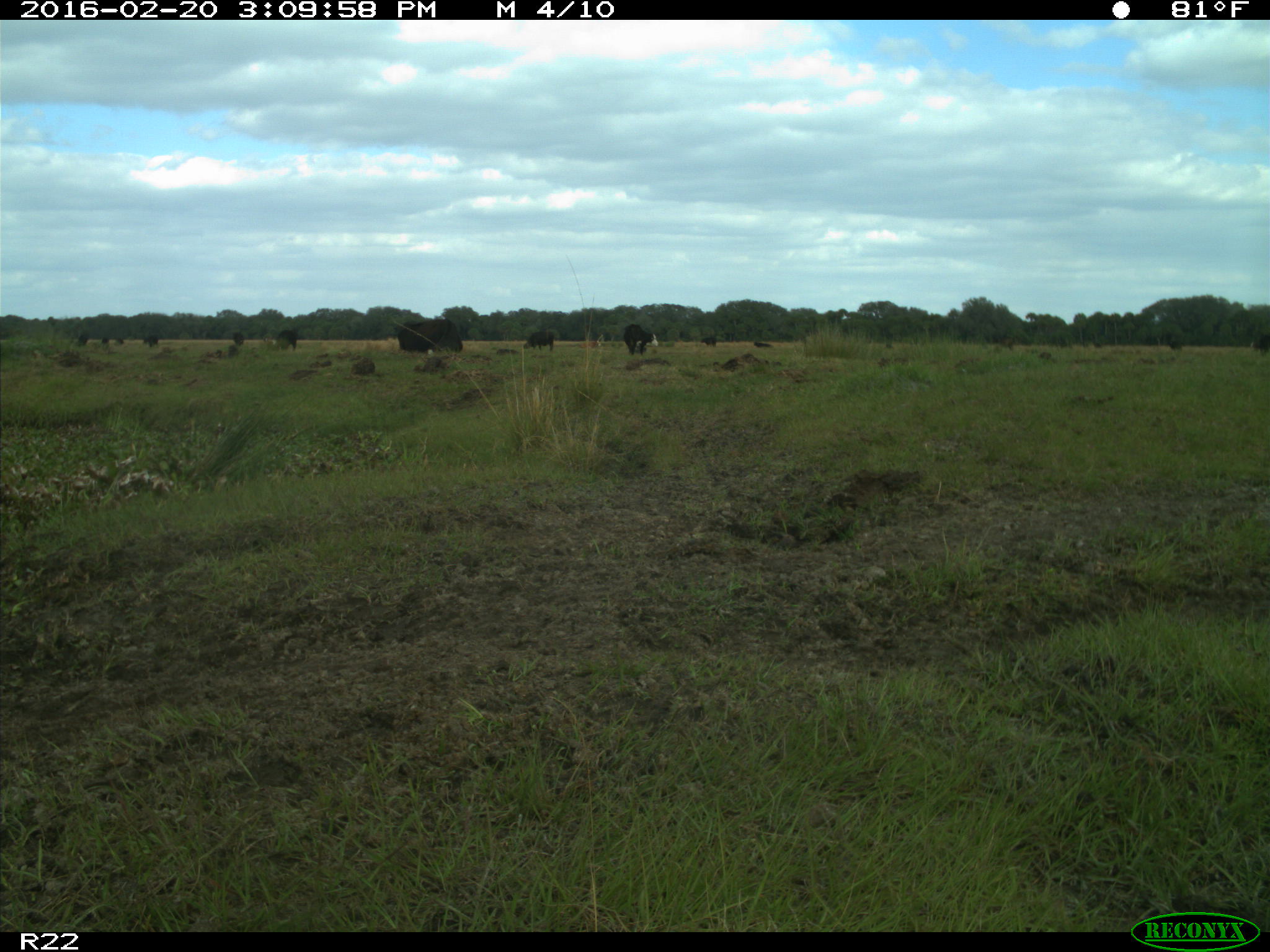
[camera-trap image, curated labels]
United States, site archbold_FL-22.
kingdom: Animalia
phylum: Chordata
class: Mammalia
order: Artiodactyla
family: Bovidae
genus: Bos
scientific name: Bos taurus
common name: domestic cow